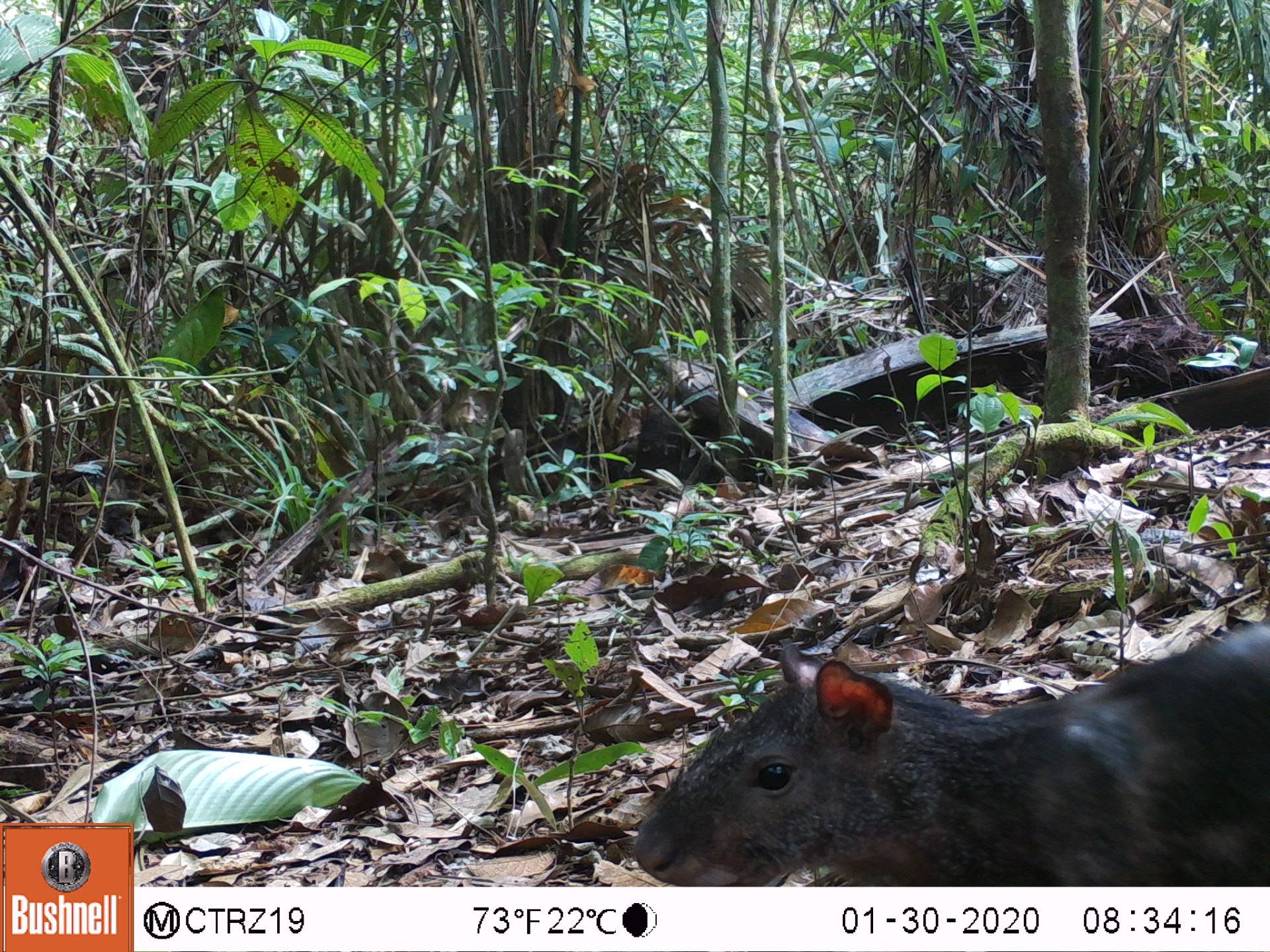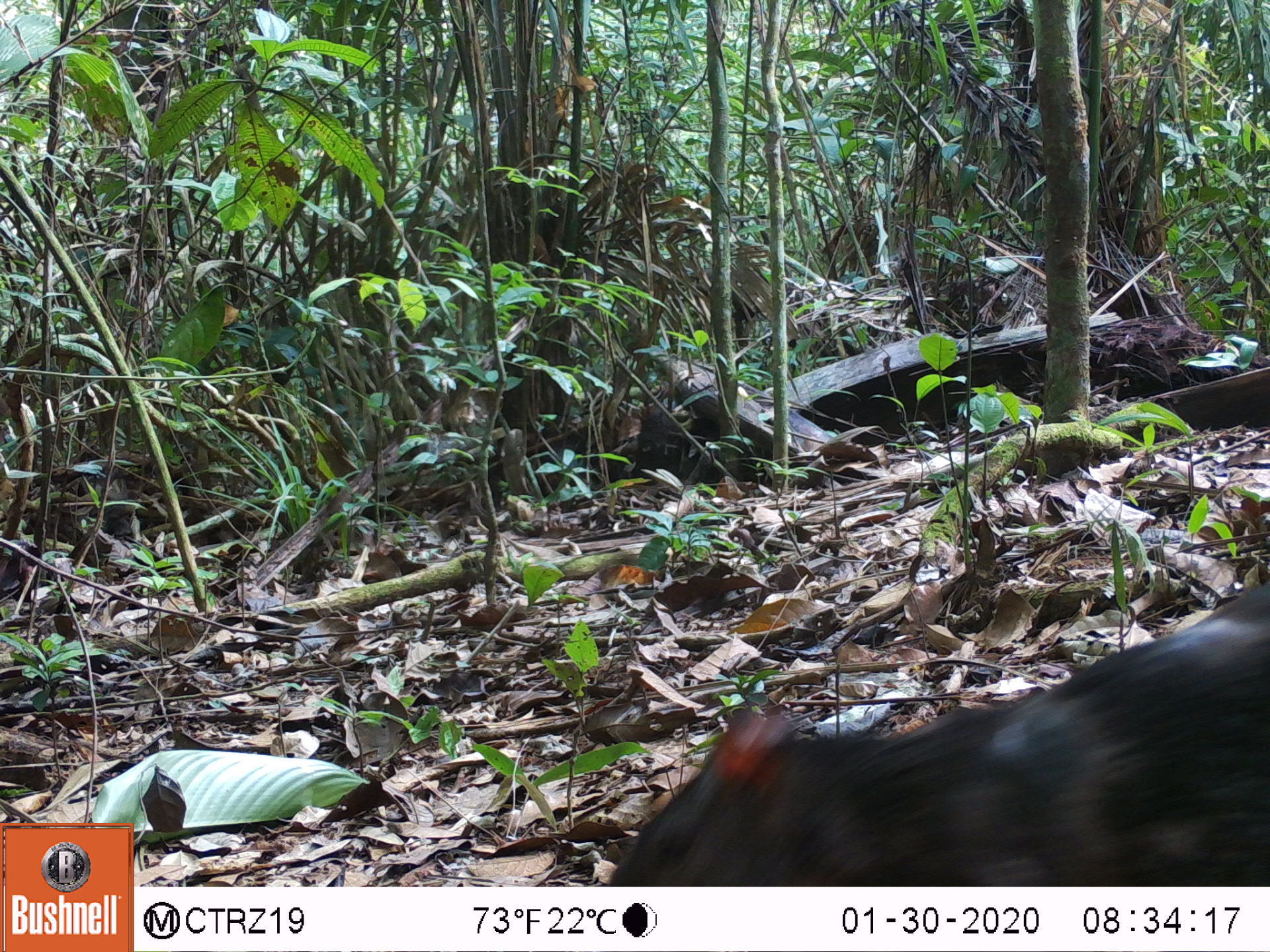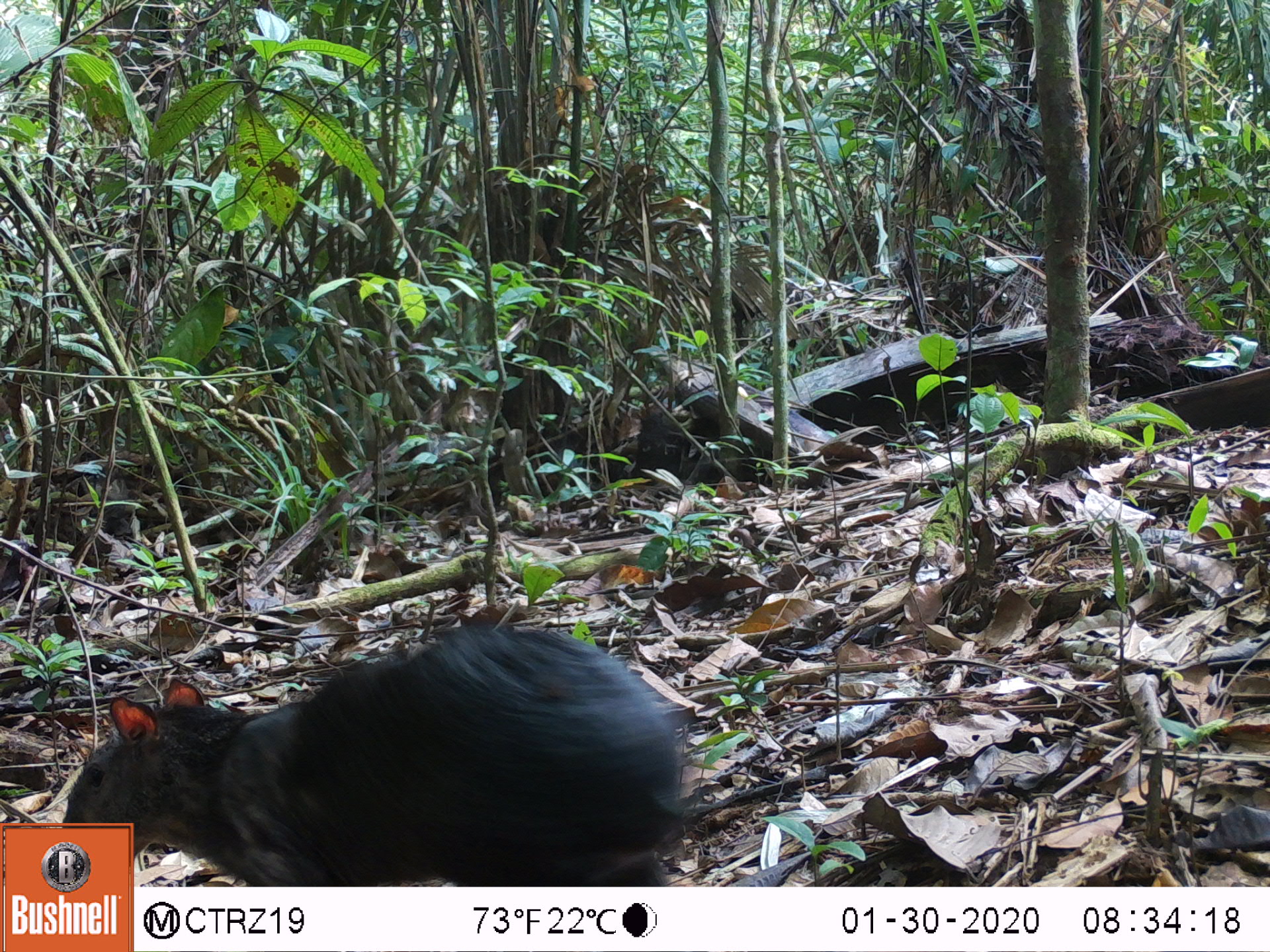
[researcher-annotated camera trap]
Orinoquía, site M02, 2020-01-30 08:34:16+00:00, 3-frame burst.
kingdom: Animalia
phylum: Chordata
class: Mammalia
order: Rodentia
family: Dasyproctidae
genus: Dasyprocta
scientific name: Dasyprocta fuliginosa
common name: black agouti